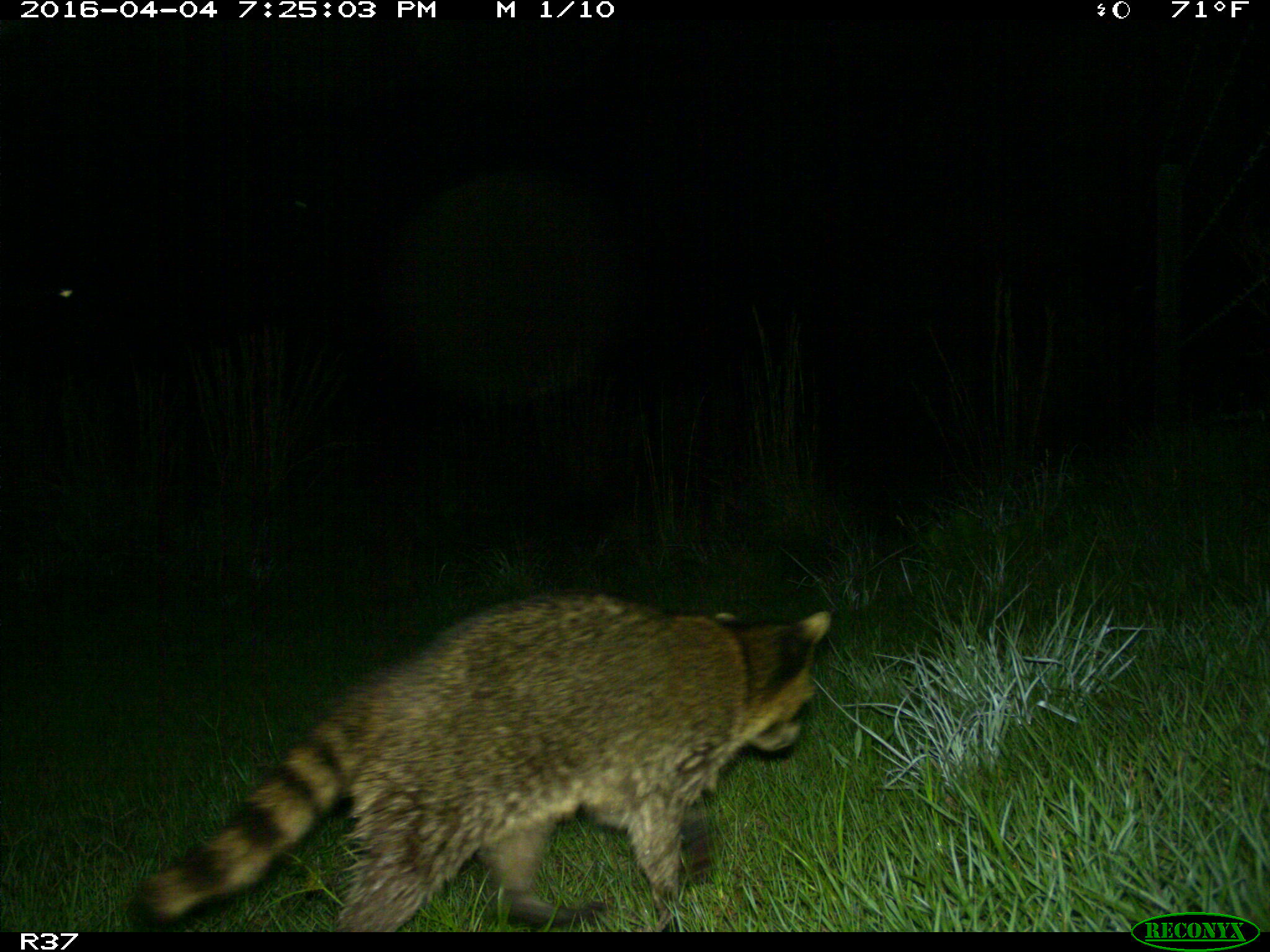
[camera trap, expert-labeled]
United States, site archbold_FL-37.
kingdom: Animalia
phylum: Chordata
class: Mammalia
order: Carnivora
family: Procyonidae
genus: Procyon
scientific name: Procyon lotor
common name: common raccoon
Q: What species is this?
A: Procyon lotor (common raccoon).